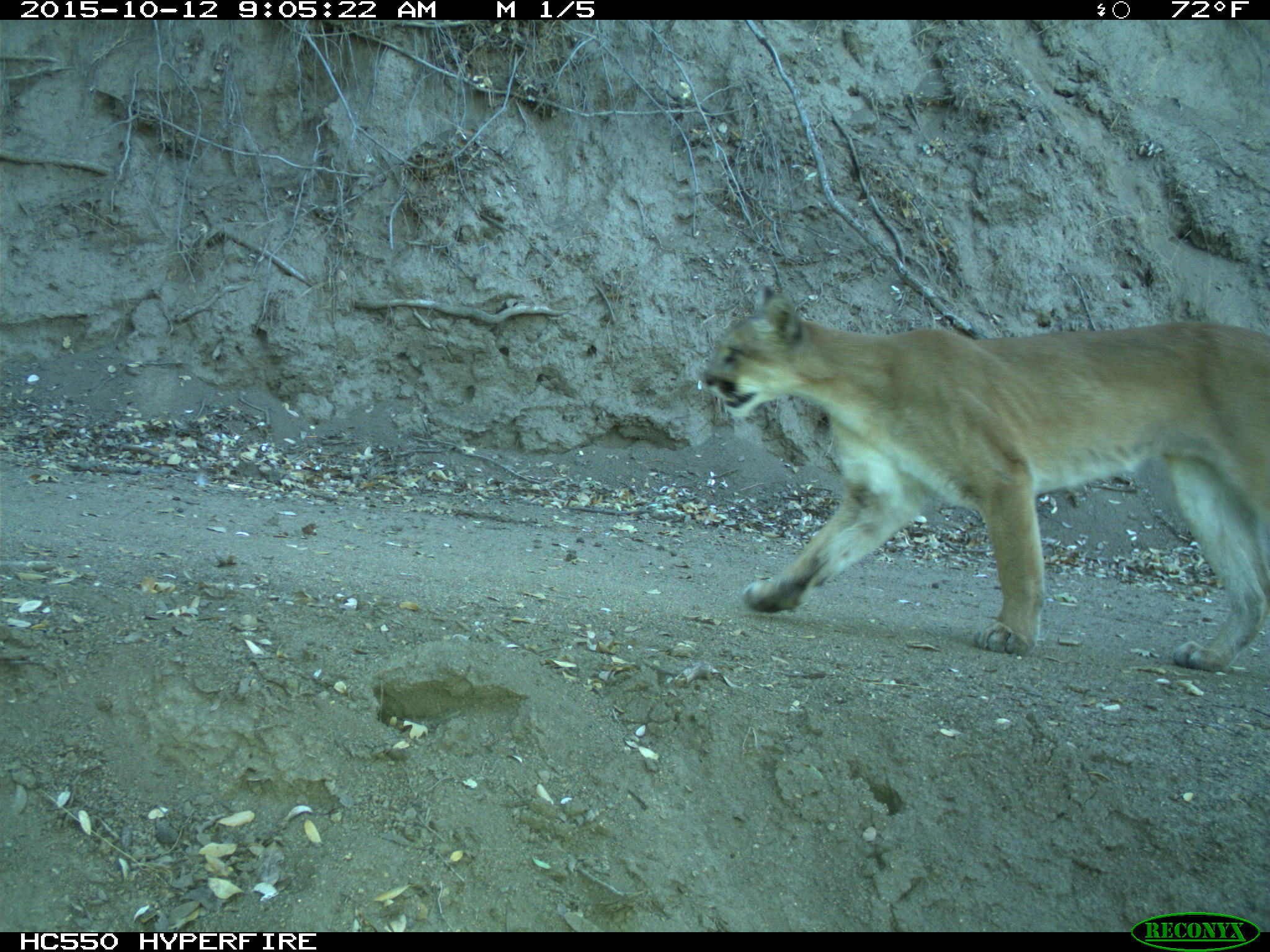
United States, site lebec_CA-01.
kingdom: Animalia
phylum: Chordata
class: Mammalia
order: Carnivora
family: Felidae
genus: Puma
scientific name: Puma concolor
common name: mountain lion